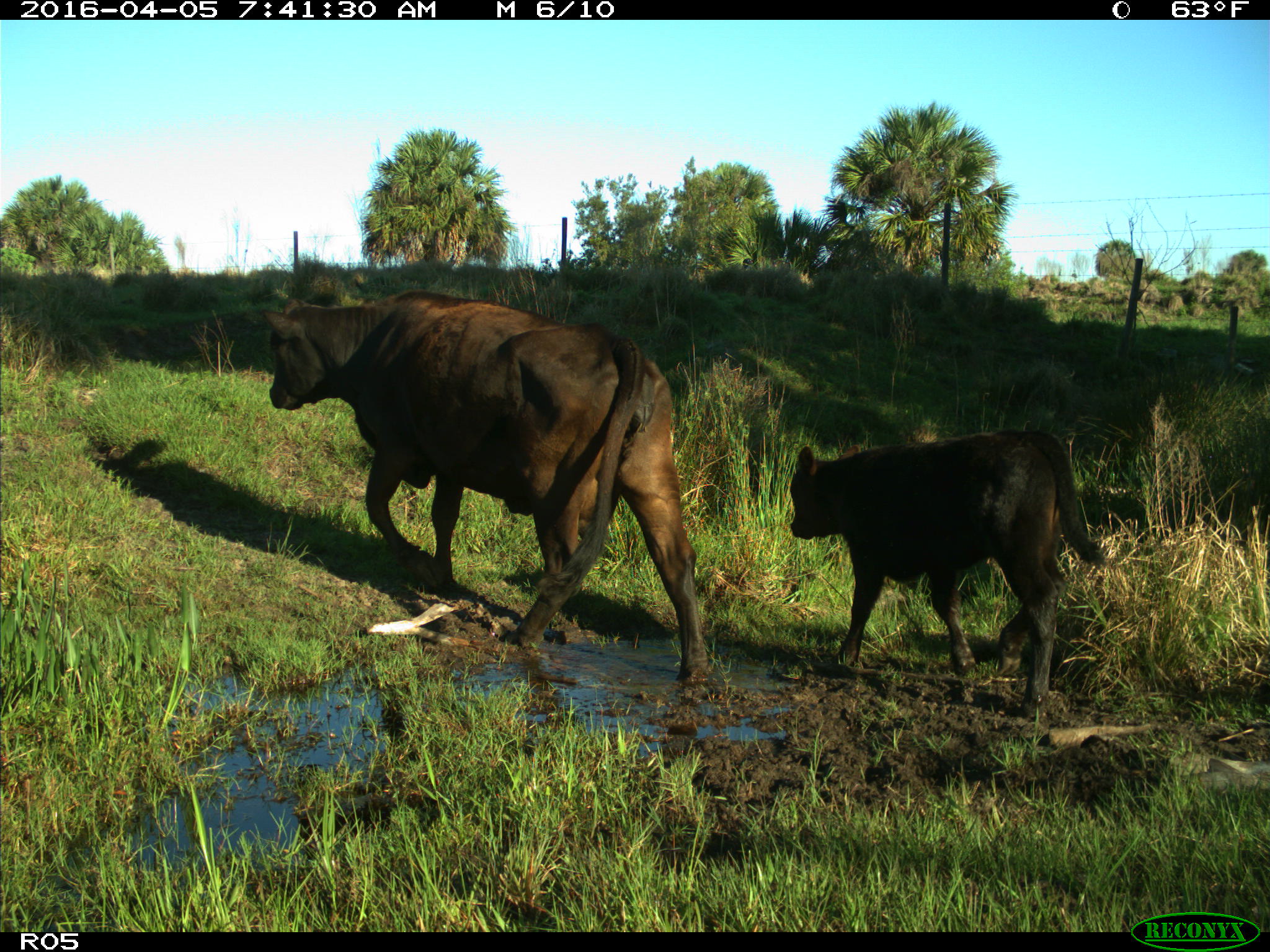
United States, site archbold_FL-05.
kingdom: Animalia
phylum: Chordata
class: Mammalia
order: Artiodactyla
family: Bovidae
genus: Bos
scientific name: Bos taurus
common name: domestic cow